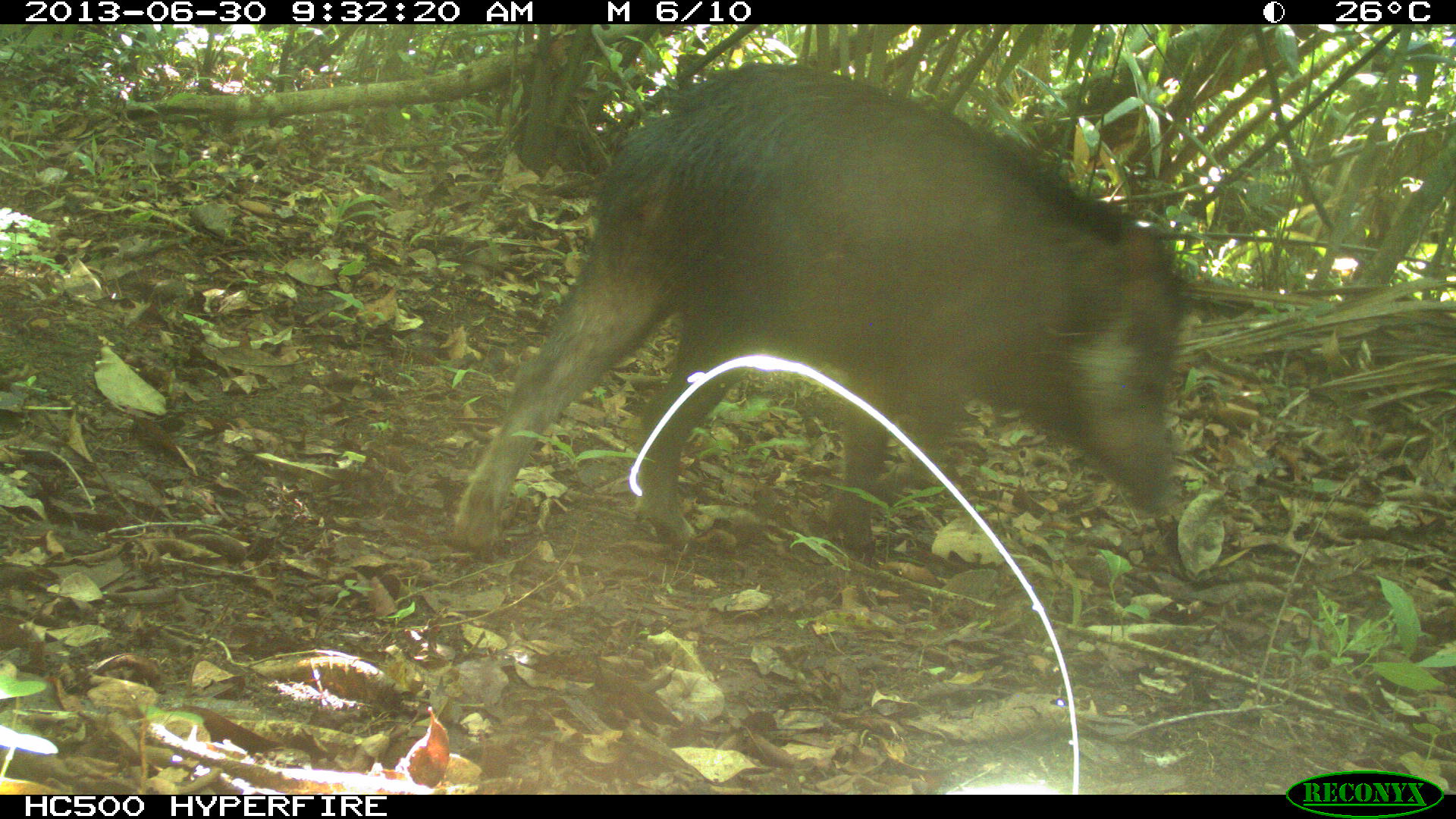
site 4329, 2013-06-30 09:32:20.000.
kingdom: Animalia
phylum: Chordata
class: Mammalia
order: Artiodactyla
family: Tayassuidae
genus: Tayassu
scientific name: Tayassu pecari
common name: white-lipped peccary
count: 3